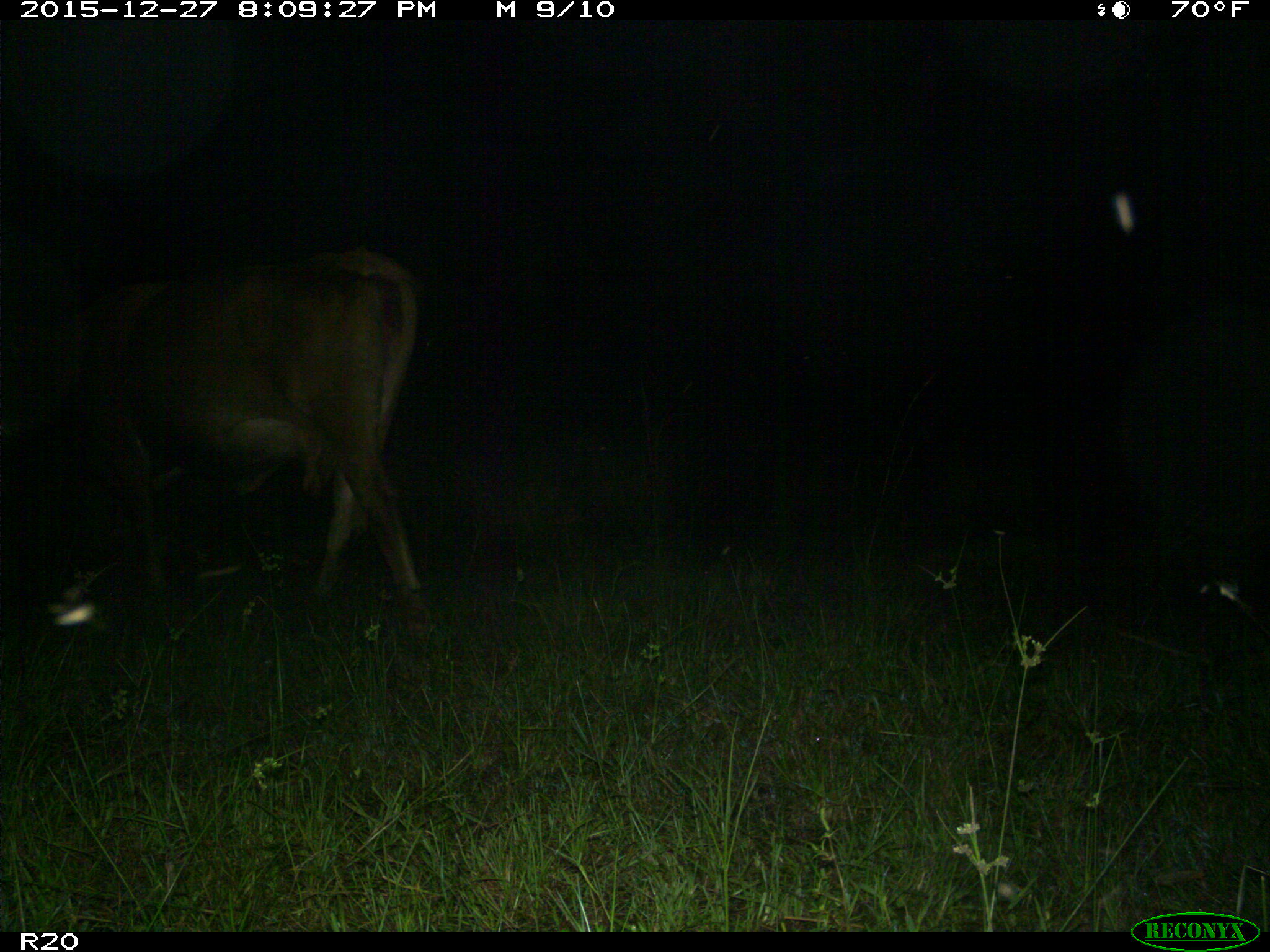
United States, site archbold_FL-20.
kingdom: Animalia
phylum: Chordata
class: Mammalia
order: Artiodactyla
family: Bovidae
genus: Bos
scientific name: Bos taurus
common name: domestic cow